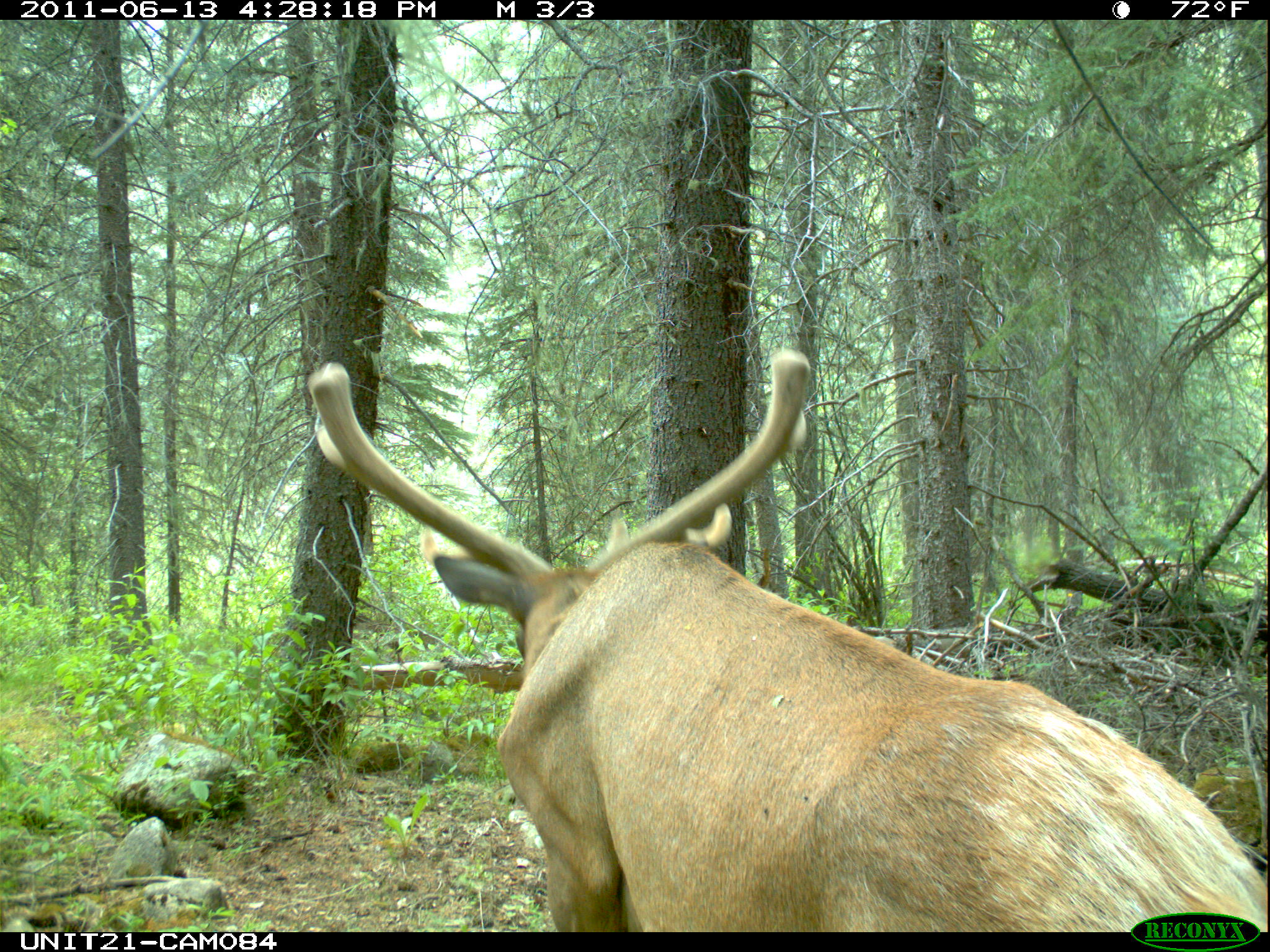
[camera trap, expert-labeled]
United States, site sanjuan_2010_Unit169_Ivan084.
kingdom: Animalia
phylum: Chordata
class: Mammalia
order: Artiodactyla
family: Cervidae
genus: Cervus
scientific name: Cervus elaphus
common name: red deer